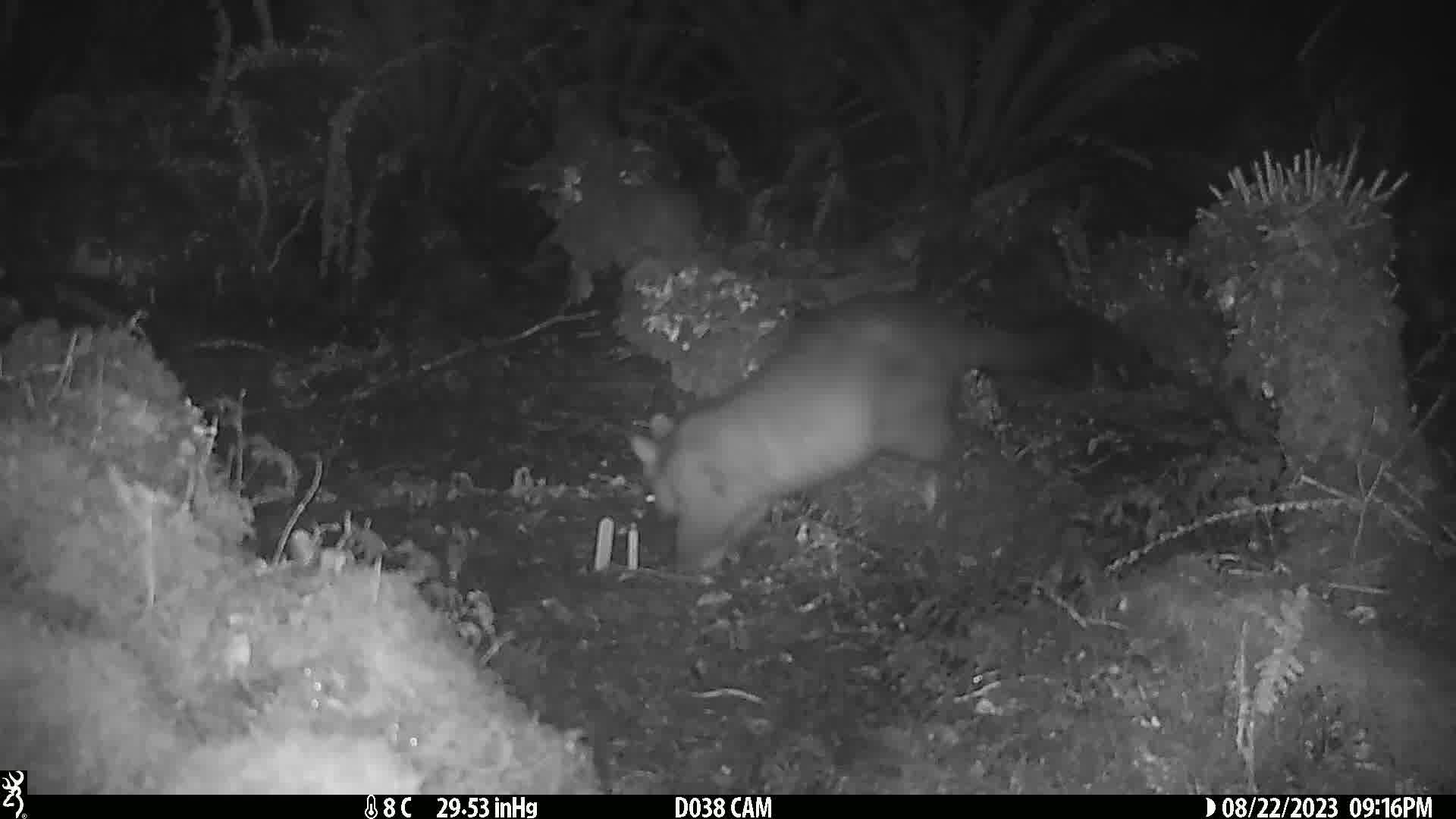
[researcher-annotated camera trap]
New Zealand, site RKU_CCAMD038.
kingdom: Animalia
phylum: Chordata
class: Mammalia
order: Diprotodontia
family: Phalangeridae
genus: Trichosurus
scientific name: Trichosurus vulpecula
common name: common brushtail possum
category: possum